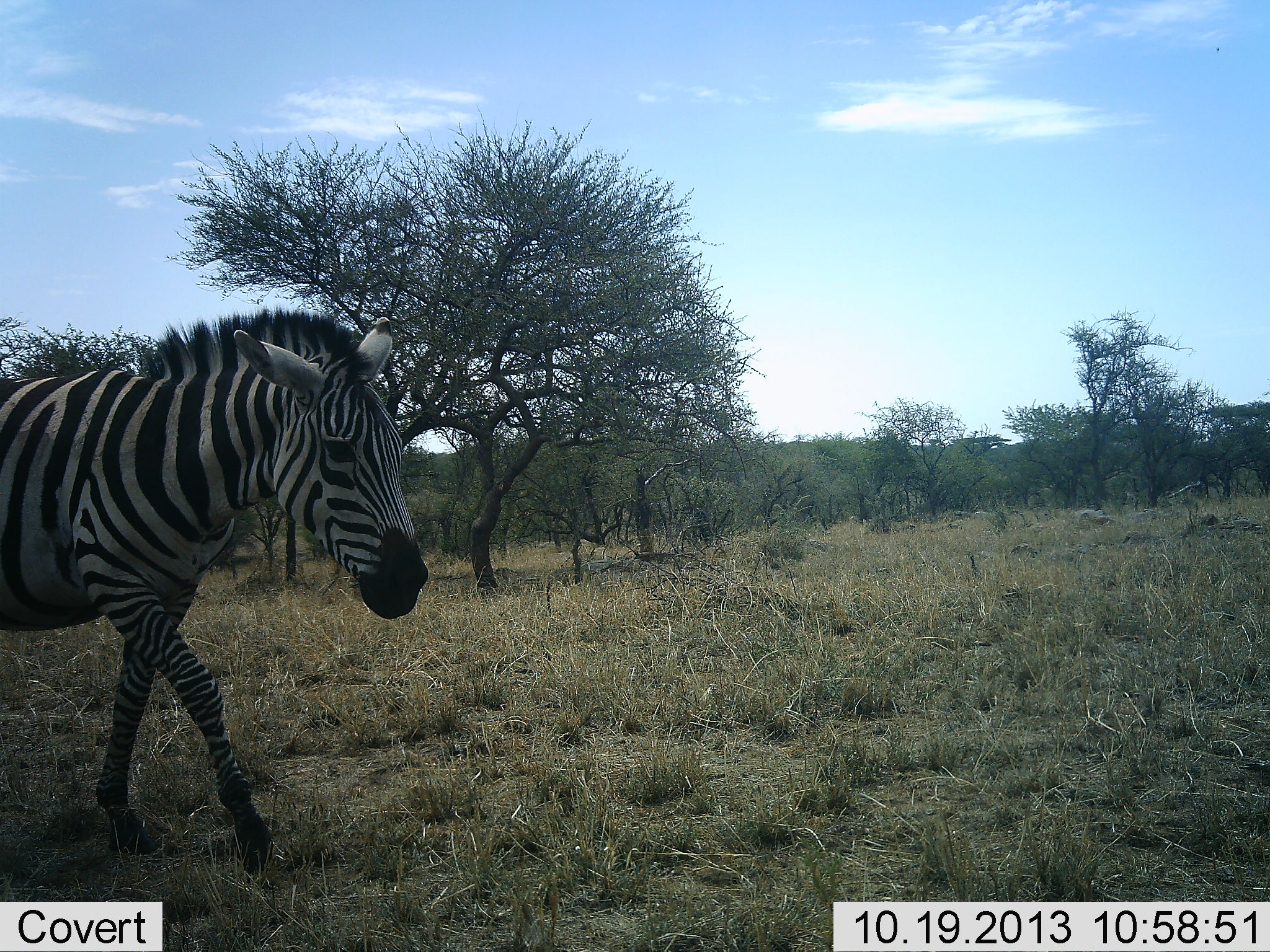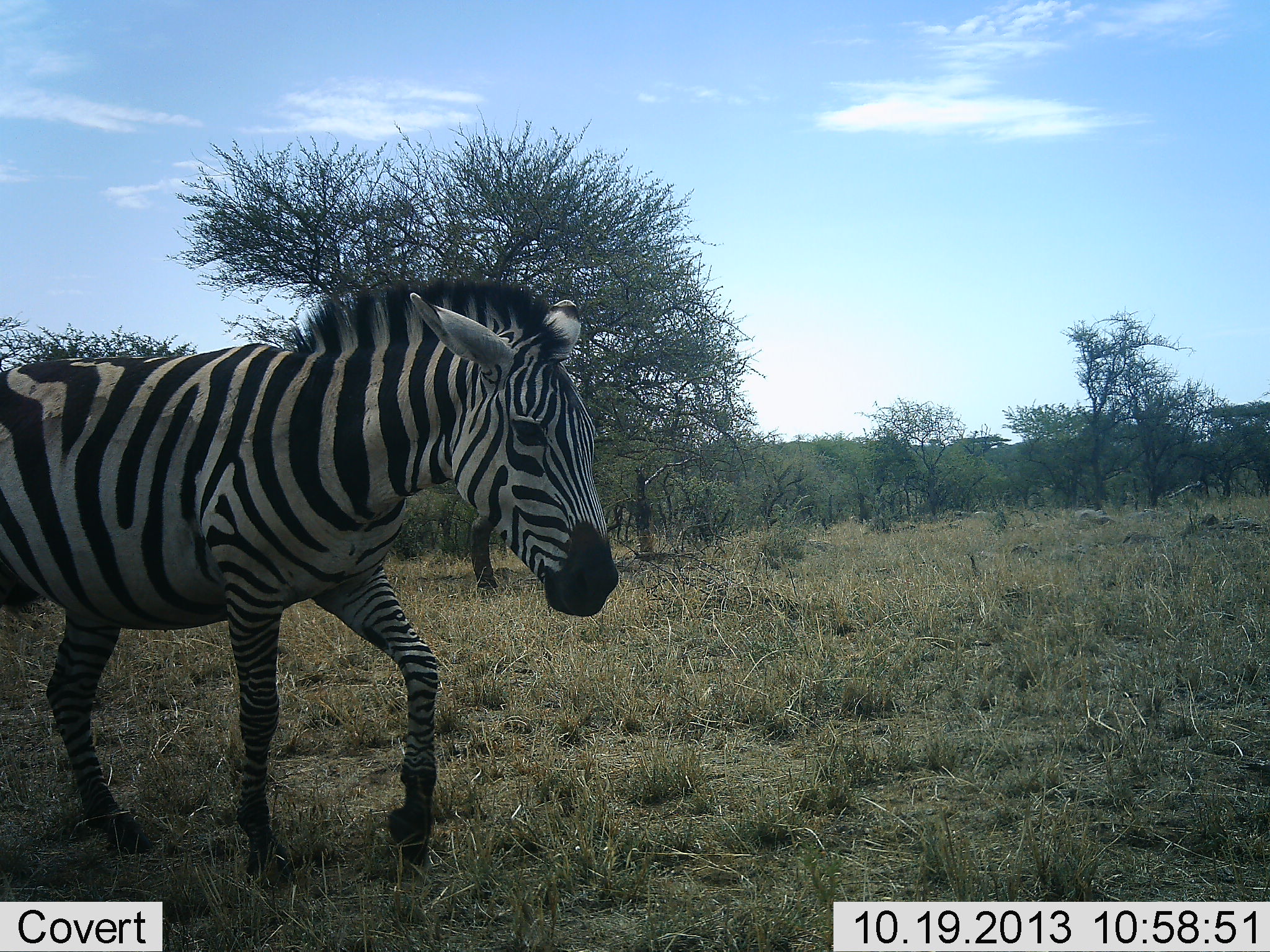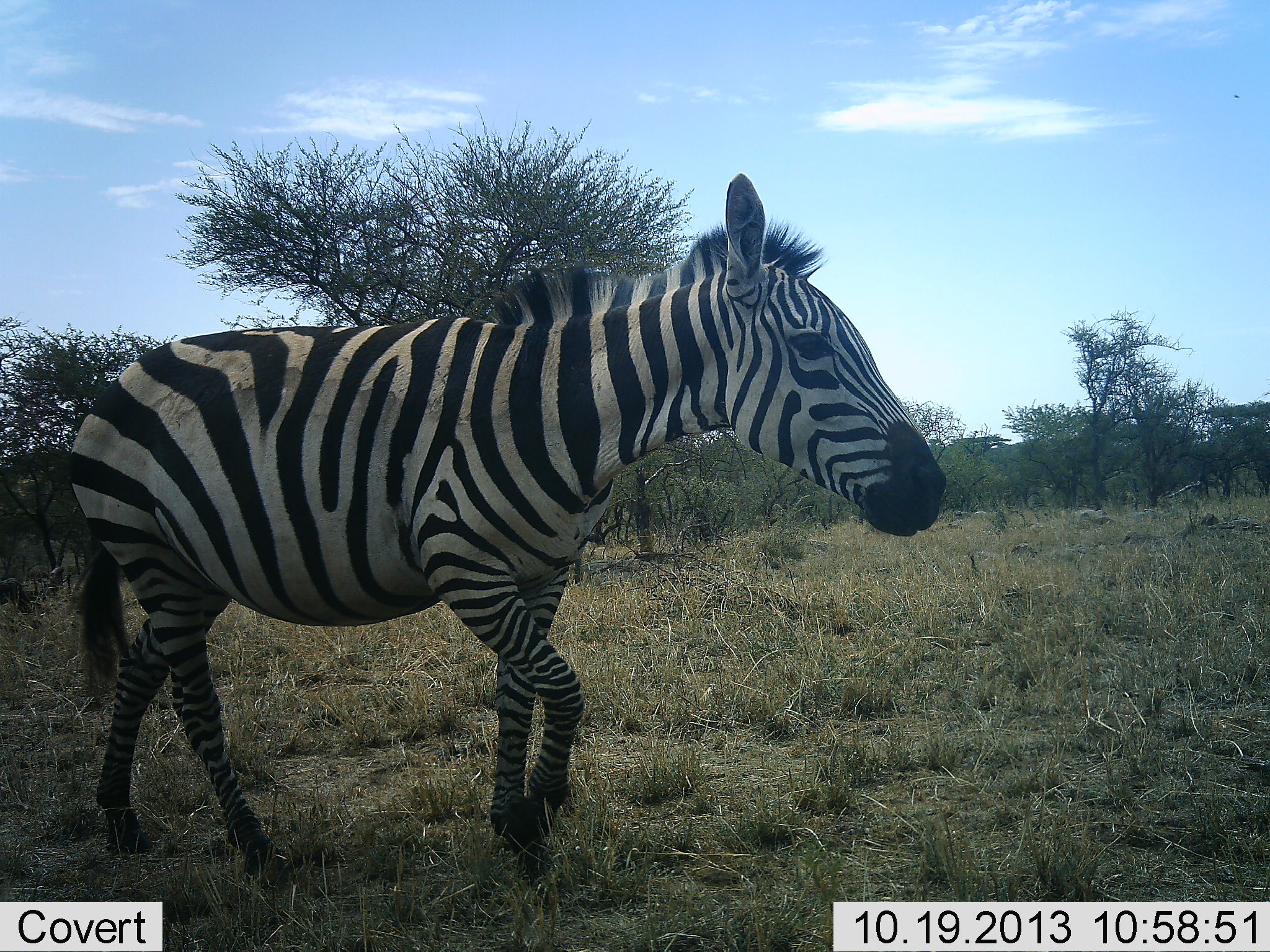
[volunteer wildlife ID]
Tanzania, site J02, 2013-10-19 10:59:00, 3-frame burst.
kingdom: Animalia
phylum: Chordata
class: Mammalia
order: Perissodactyla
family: Equidae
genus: Equus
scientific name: Equus quagga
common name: plains zebra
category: zebra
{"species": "zebra (plains zebra) (Equus quagga)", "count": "1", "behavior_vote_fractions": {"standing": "9%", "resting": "3%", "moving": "94%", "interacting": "6%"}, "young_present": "0%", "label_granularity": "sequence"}